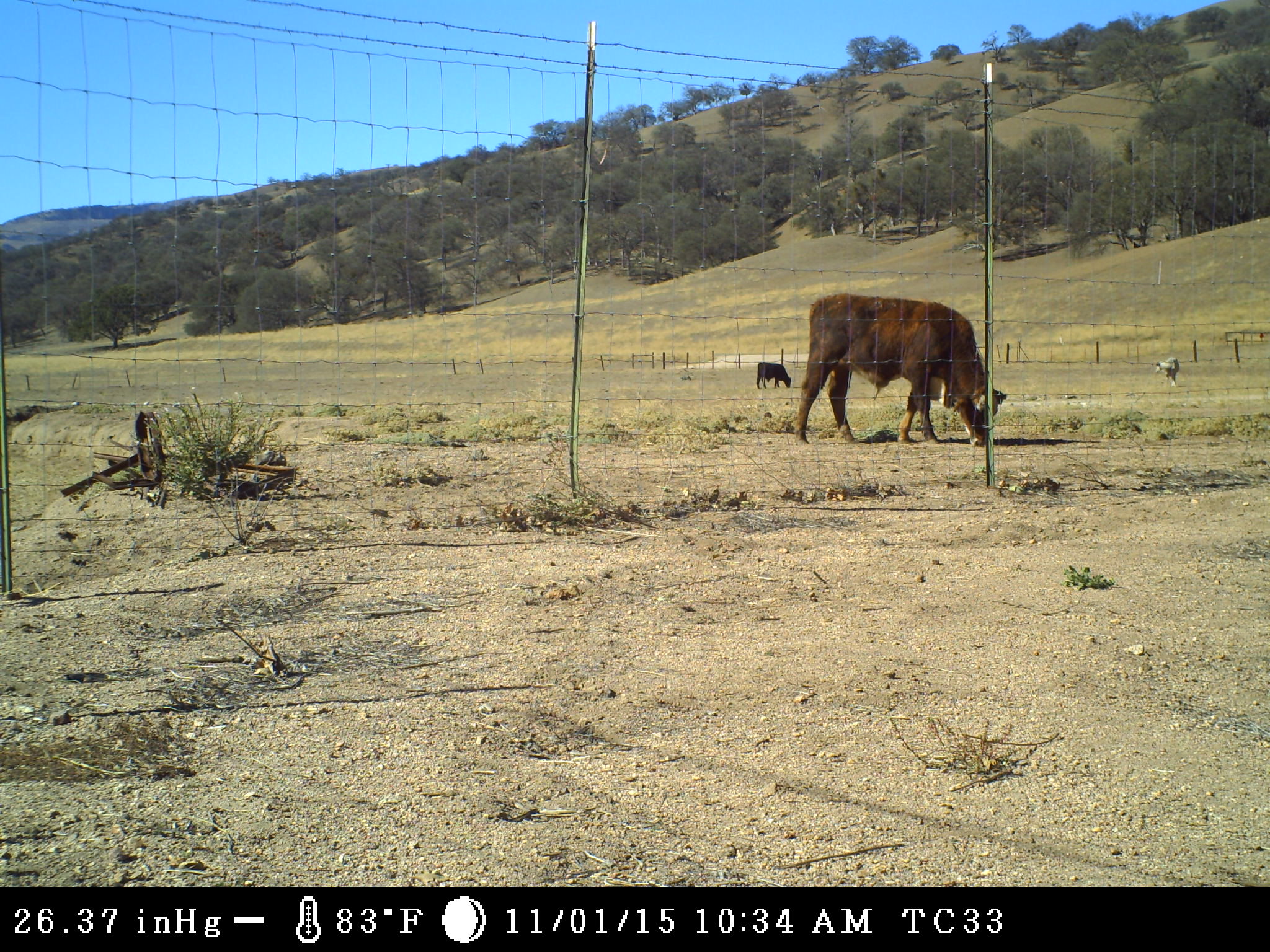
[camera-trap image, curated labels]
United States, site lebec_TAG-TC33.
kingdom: Animalia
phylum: Chordata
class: Mammalia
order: Artiodactyla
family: Bovidae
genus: Bos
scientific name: Bos taurus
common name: domestic cow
Bos taurus (domestic cow).